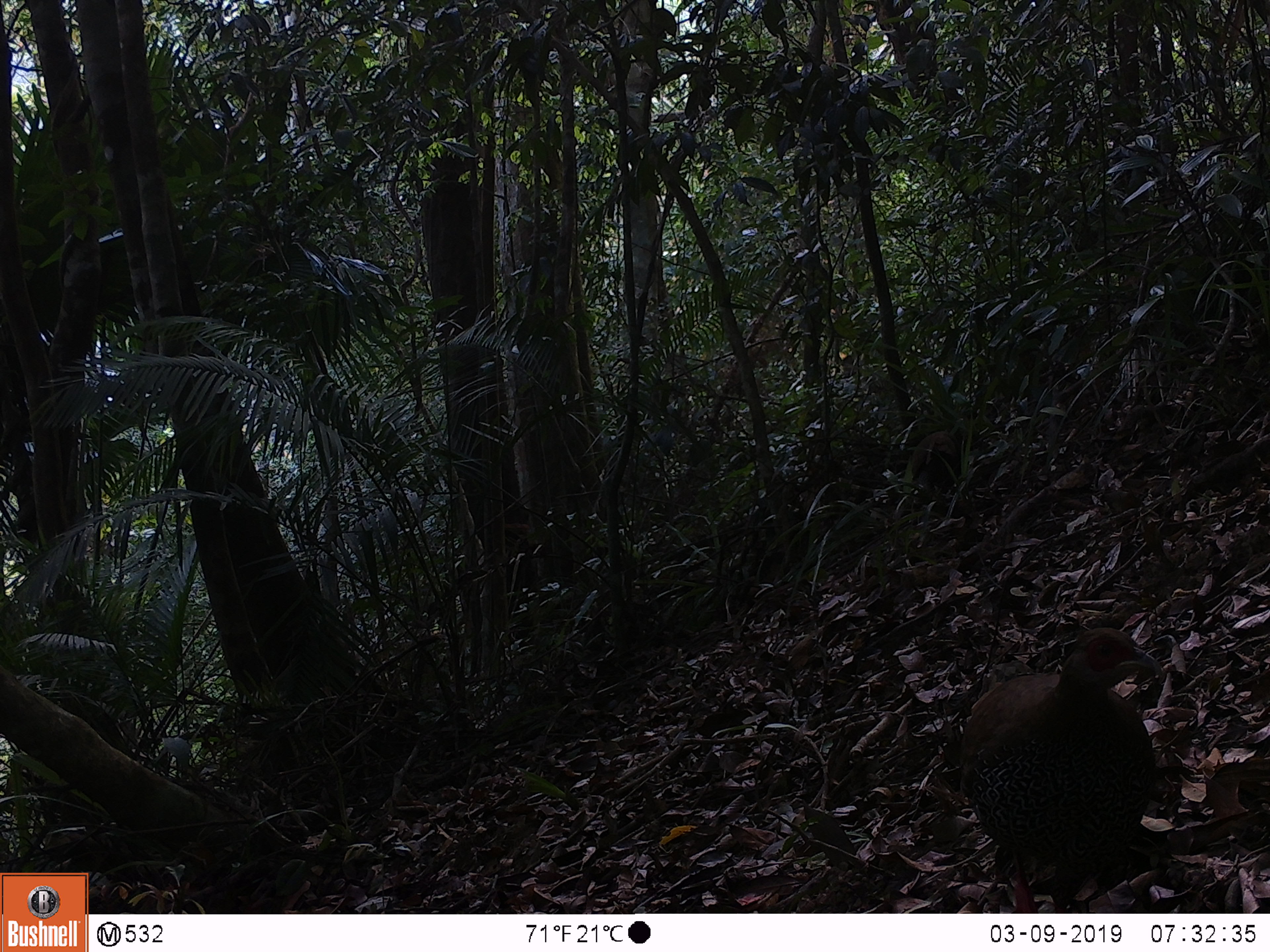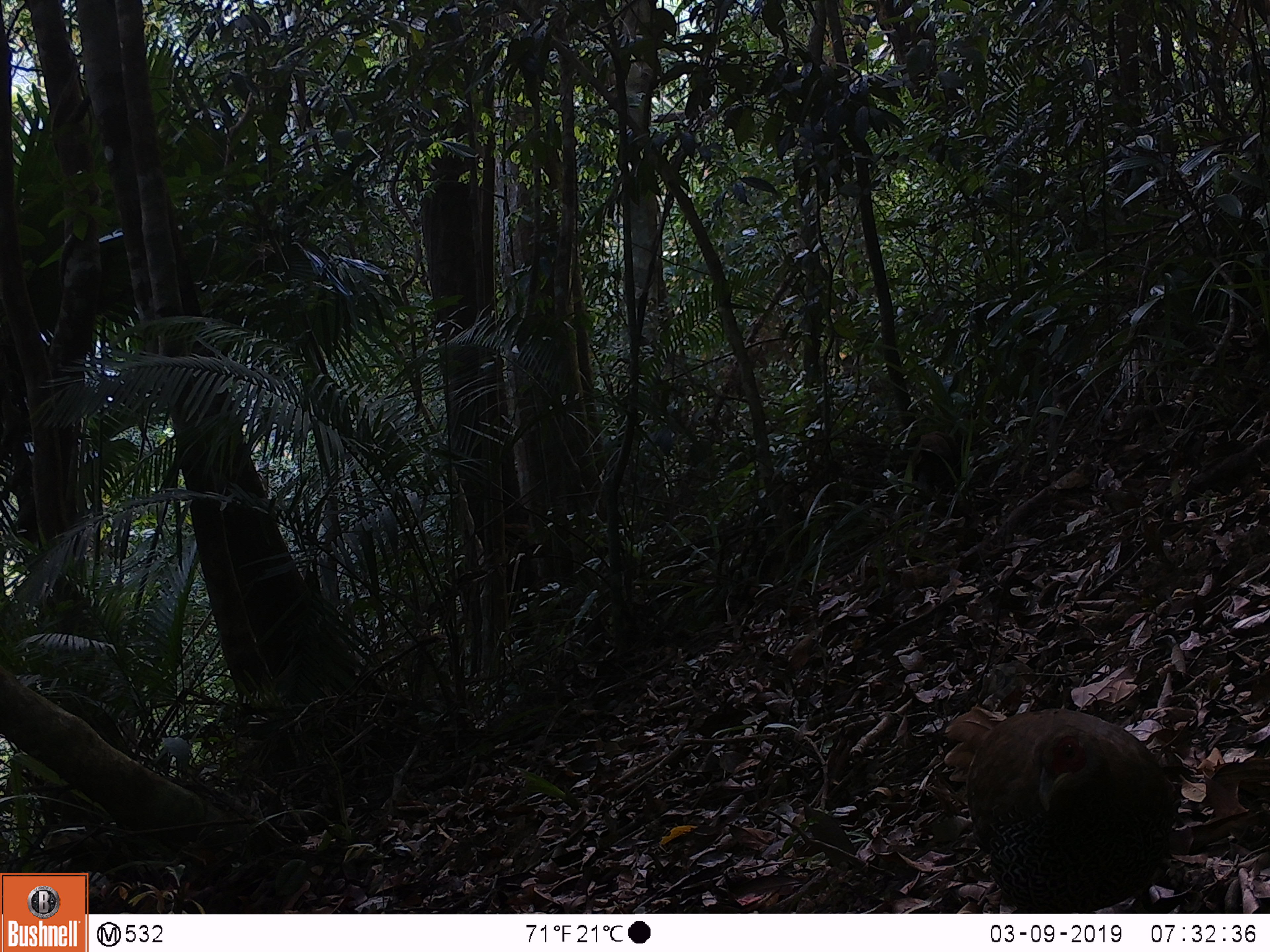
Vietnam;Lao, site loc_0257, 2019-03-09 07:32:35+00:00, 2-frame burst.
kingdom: Animalia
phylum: Chordata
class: Aves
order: Galliformes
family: Phasianidae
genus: Lophura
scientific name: Lophura nycthemera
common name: silver pheasant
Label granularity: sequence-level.